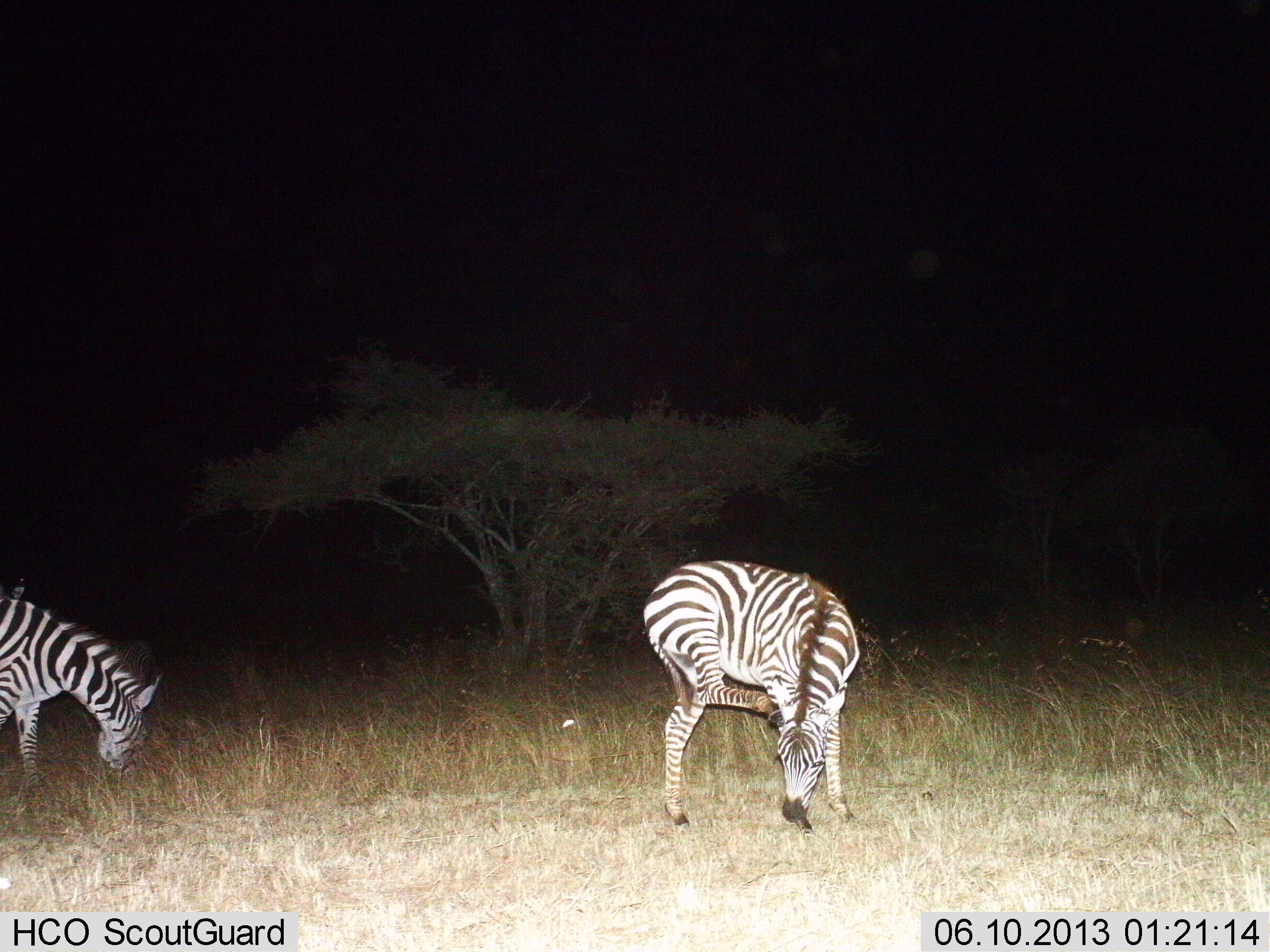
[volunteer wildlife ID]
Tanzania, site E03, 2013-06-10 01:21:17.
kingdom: Animalia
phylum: Chordata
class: Mammalia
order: Perissodactyla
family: Equidae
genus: Equus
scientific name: Equus quagga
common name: plains zebra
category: zebra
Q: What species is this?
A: Zebra (plains zebra) (Equus quagga).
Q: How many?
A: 2.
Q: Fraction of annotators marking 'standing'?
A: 41%.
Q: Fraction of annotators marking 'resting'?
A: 3%.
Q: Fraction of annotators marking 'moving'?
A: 10%.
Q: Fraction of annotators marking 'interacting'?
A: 0%.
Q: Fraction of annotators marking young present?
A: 0%.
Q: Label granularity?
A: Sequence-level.